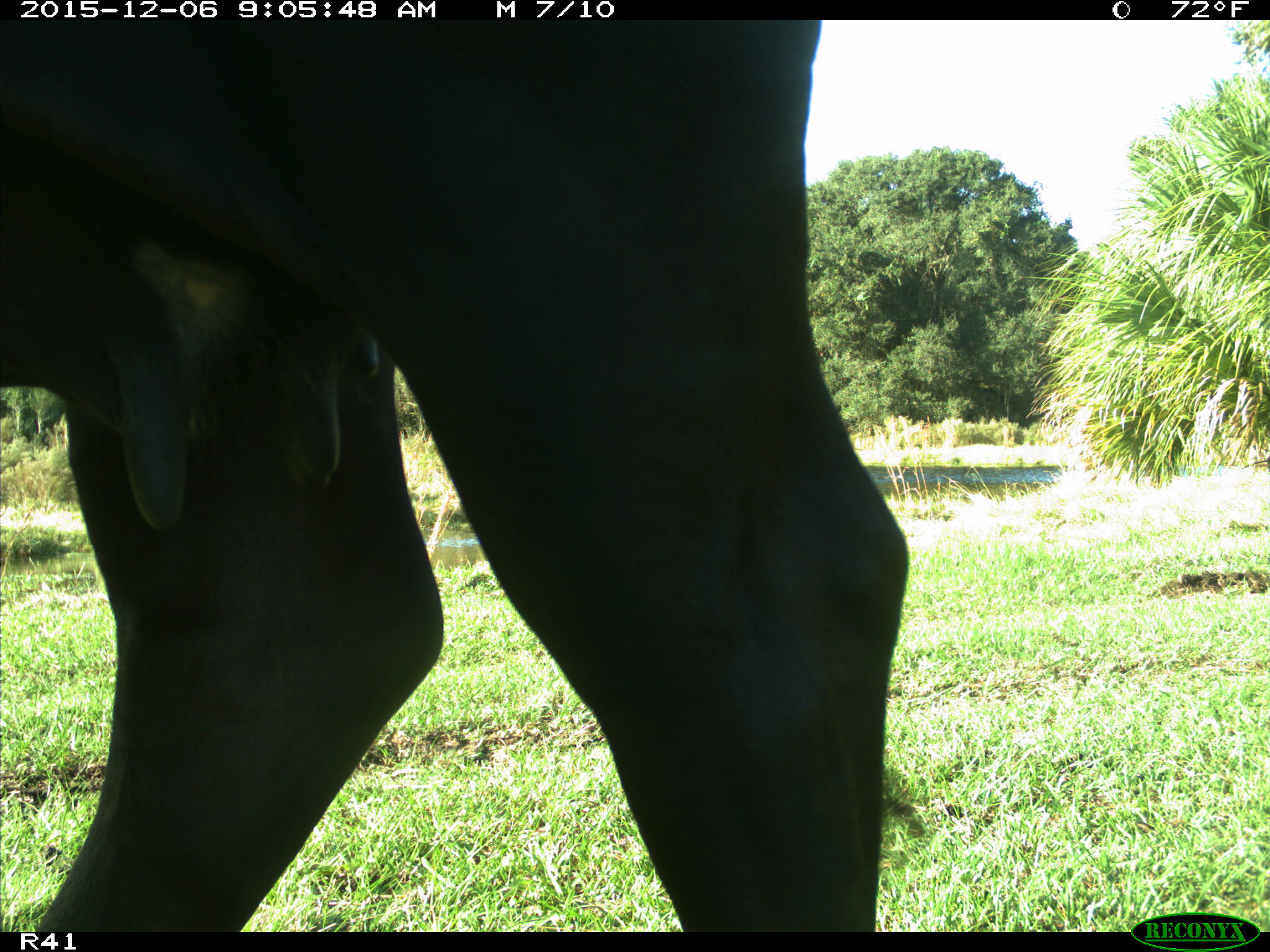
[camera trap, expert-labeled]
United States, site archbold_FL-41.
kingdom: Animalia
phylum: Chordata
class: Mammalia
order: Artiodactyla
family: Bovidae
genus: Bos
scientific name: Bos taurus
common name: domestic cow